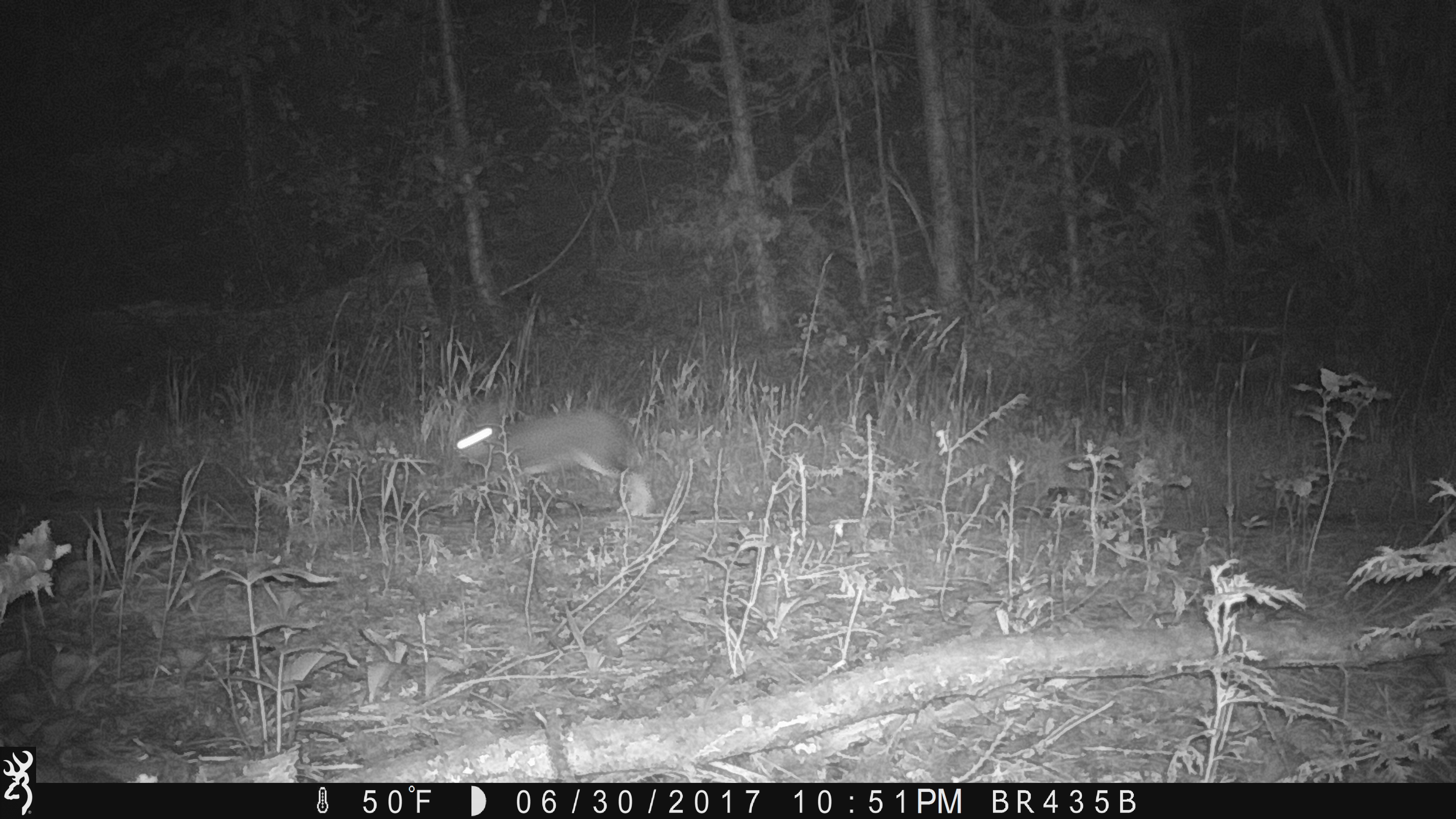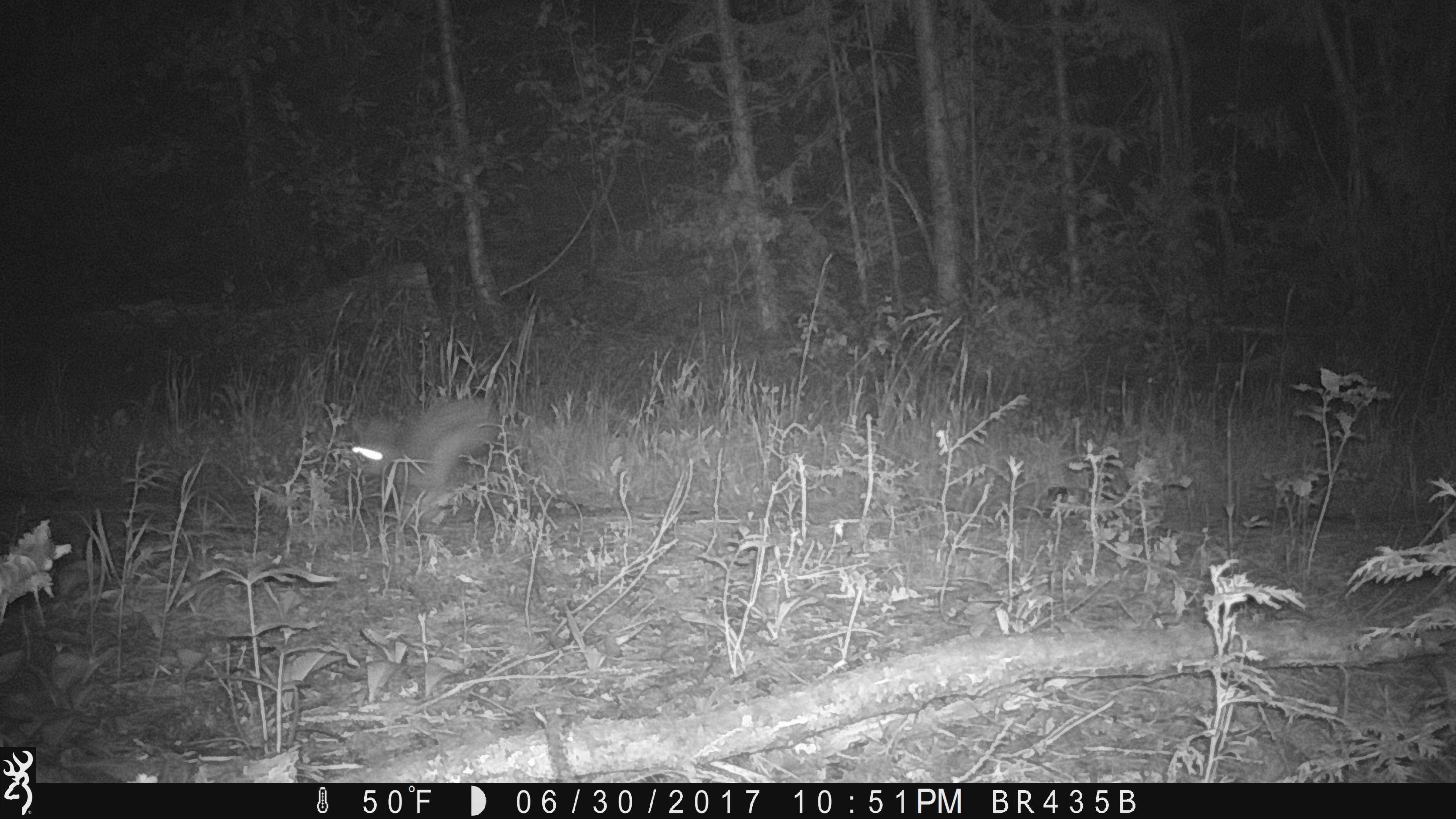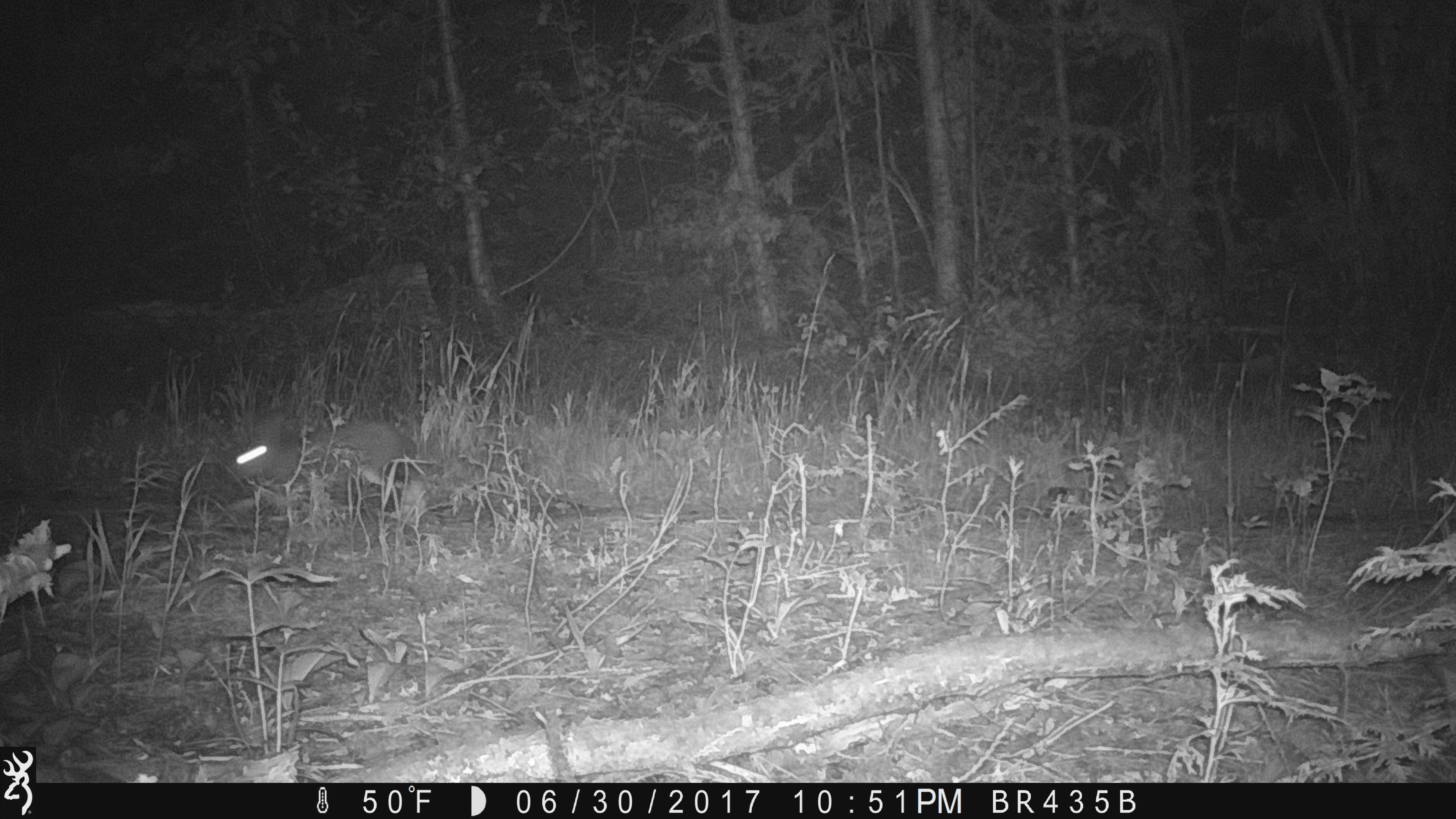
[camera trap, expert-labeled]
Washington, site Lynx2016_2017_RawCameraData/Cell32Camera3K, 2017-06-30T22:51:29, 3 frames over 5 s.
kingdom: Animalia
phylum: Chordata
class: Mammalia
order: Lagomorpha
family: Leporidae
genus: Lepus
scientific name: Lepus americanus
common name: snowshoe hare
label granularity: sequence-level